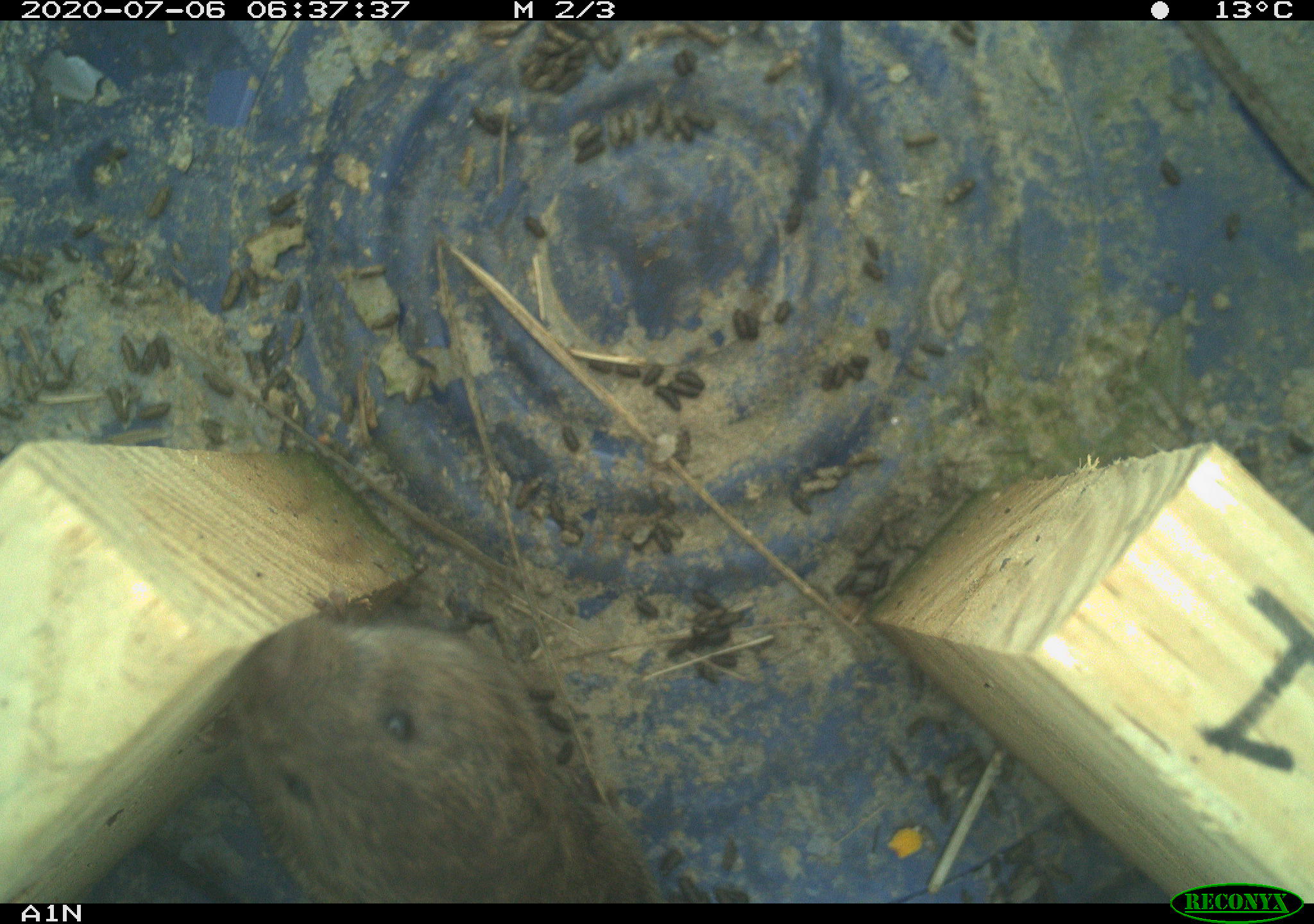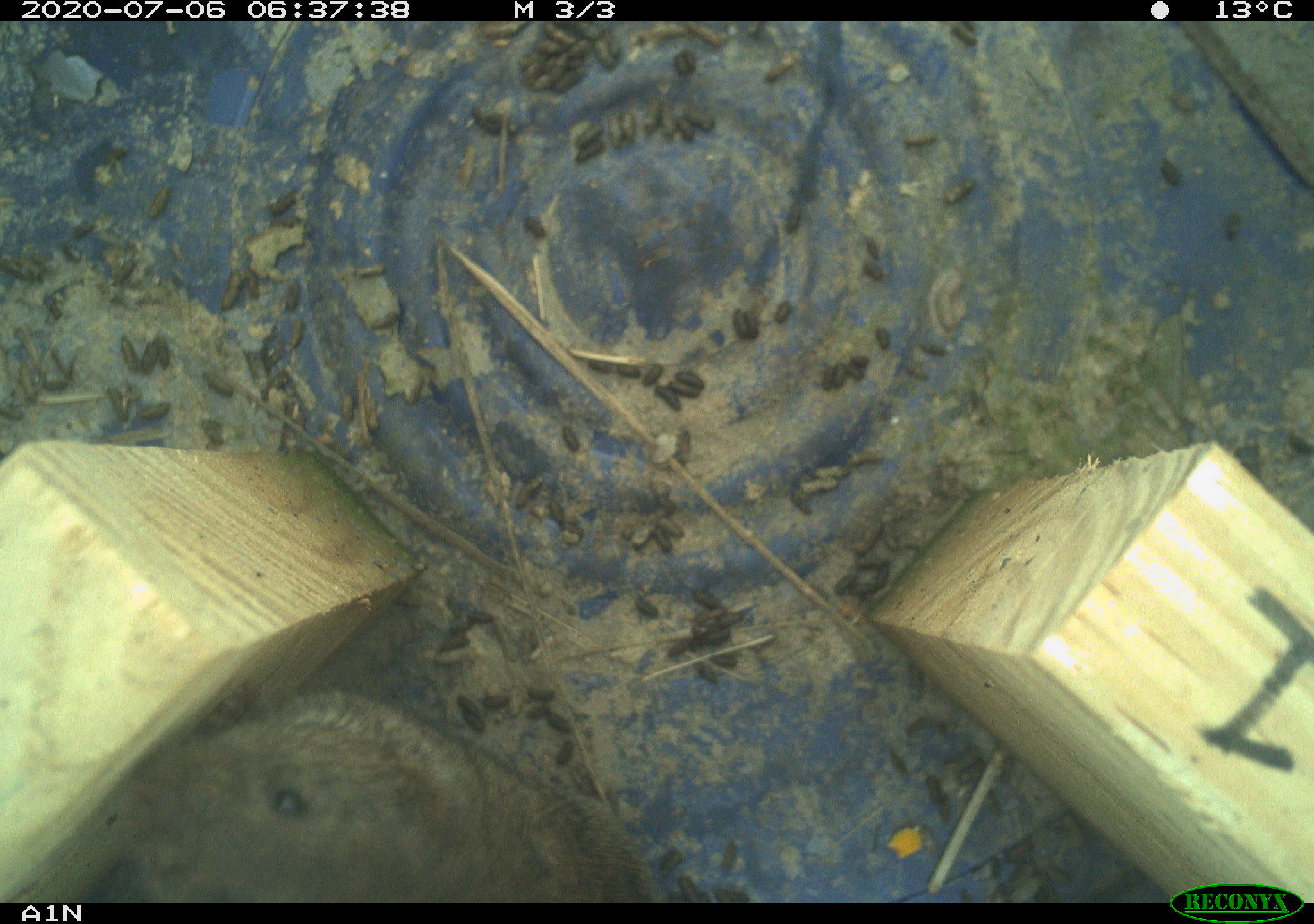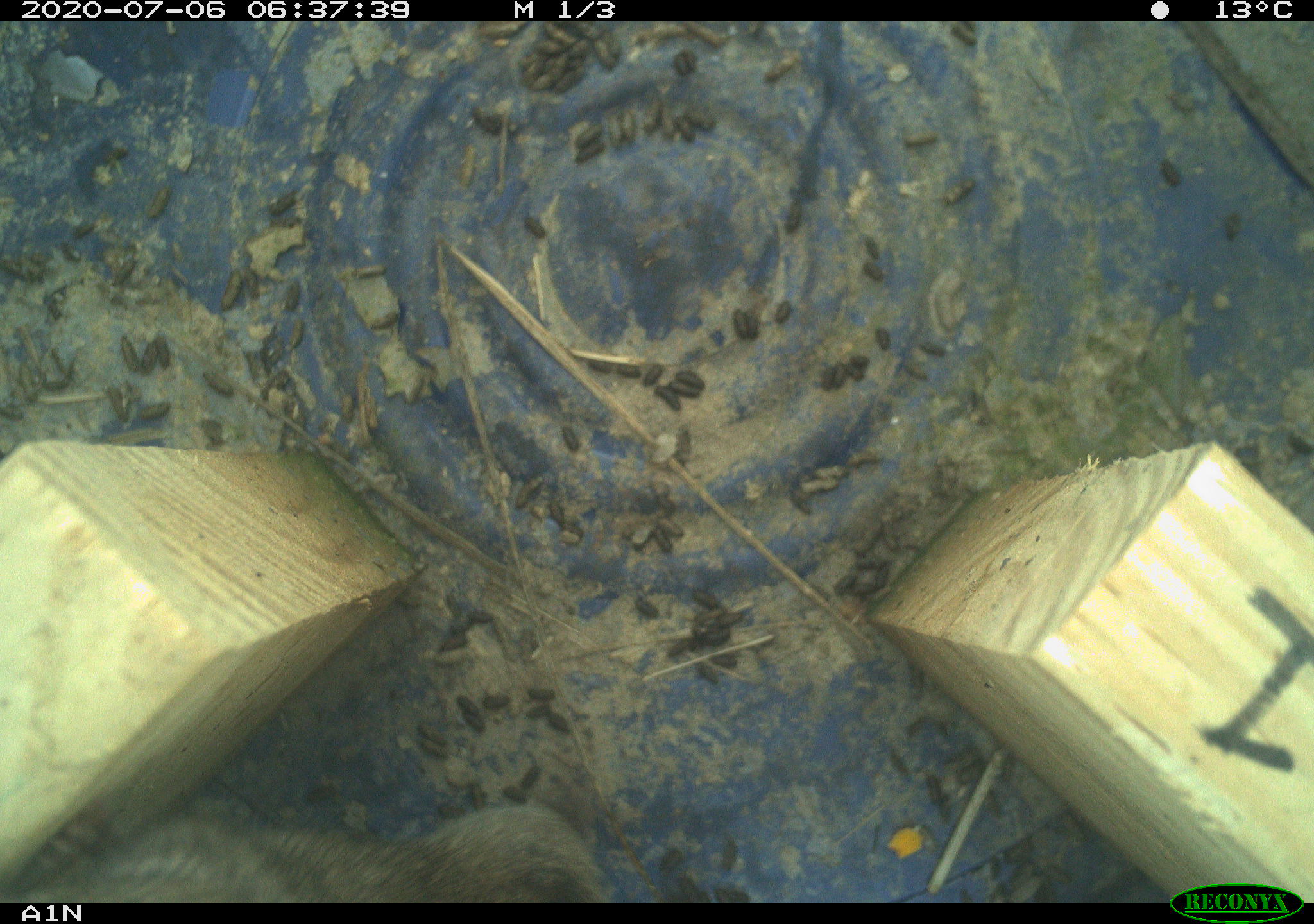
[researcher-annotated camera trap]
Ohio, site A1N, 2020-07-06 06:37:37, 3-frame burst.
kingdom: Animalia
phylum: Chordata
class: Mammalia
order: Rodentia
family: Cricetidae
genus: Microtus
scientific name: Microtus pennsylvanicus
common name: meadow vole